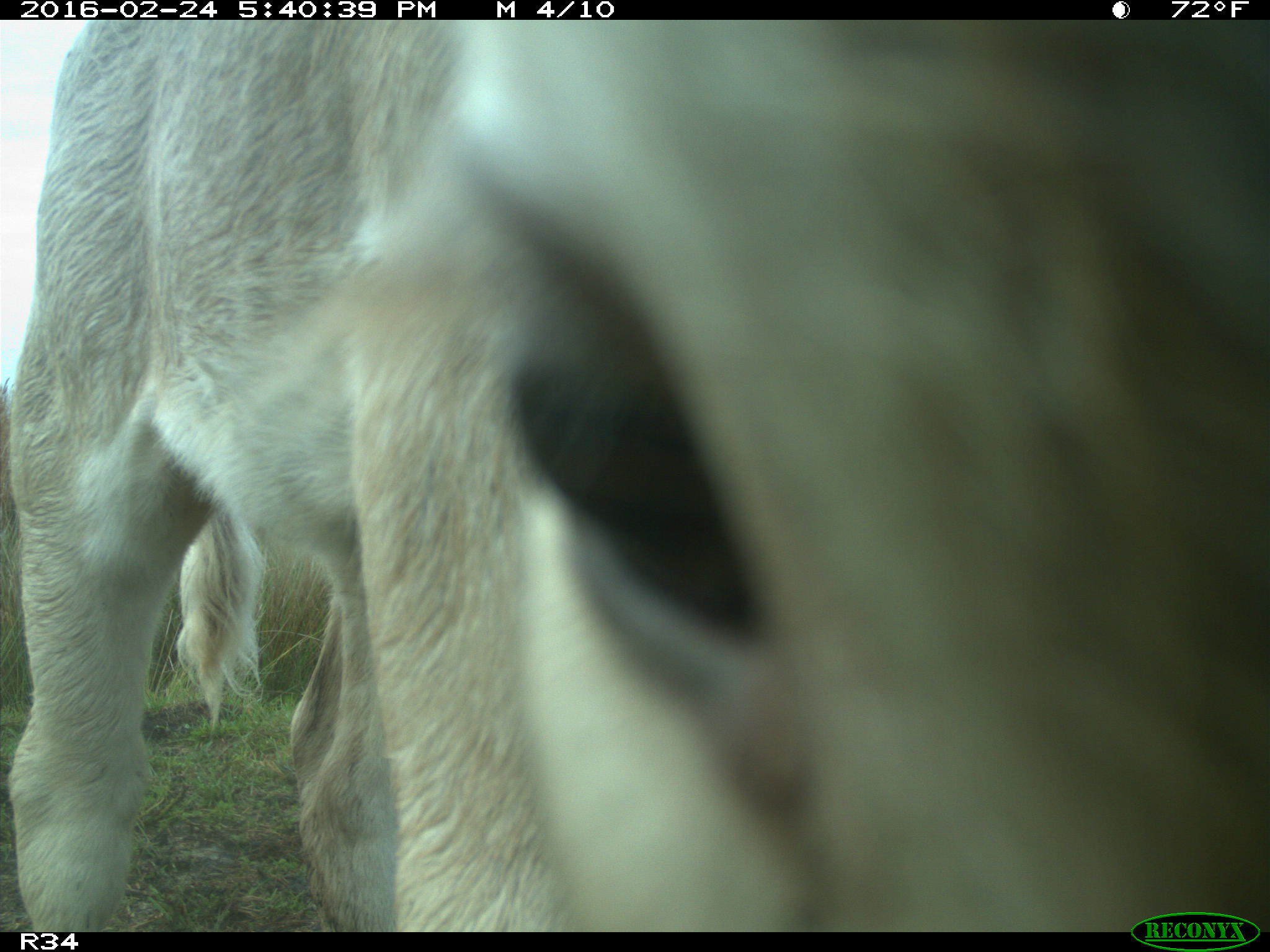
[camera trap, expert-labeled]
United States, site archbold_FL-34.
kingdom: Animalia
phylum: Chordata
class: Mammalia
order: Artiodactyla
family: Bovidae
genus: Bos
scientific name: Bos taurus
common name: domestic cow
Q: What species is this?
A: Bos taurus (domestic cow).